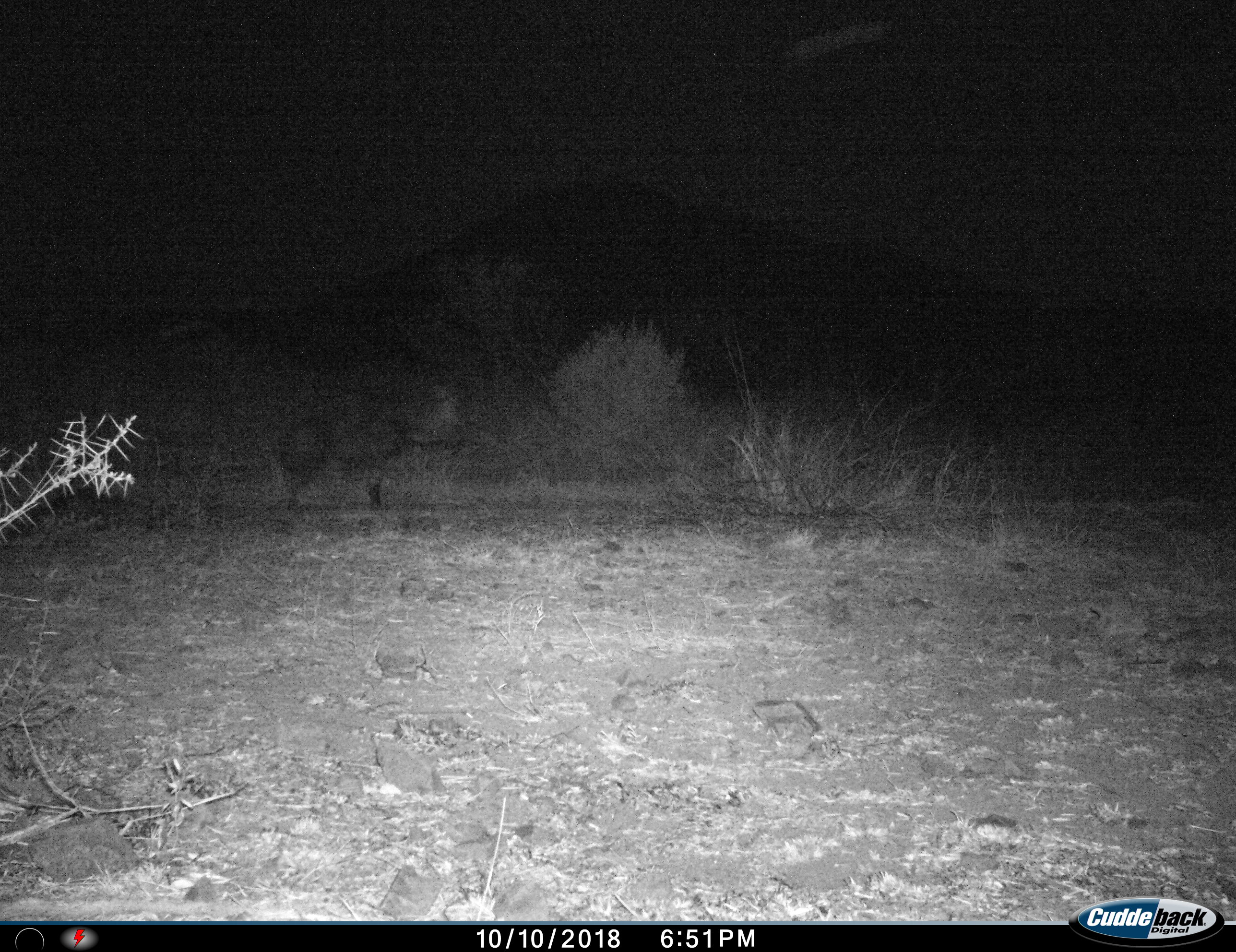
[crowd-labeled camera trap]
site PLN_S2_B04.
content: unidentified animal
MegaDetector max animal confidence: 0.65